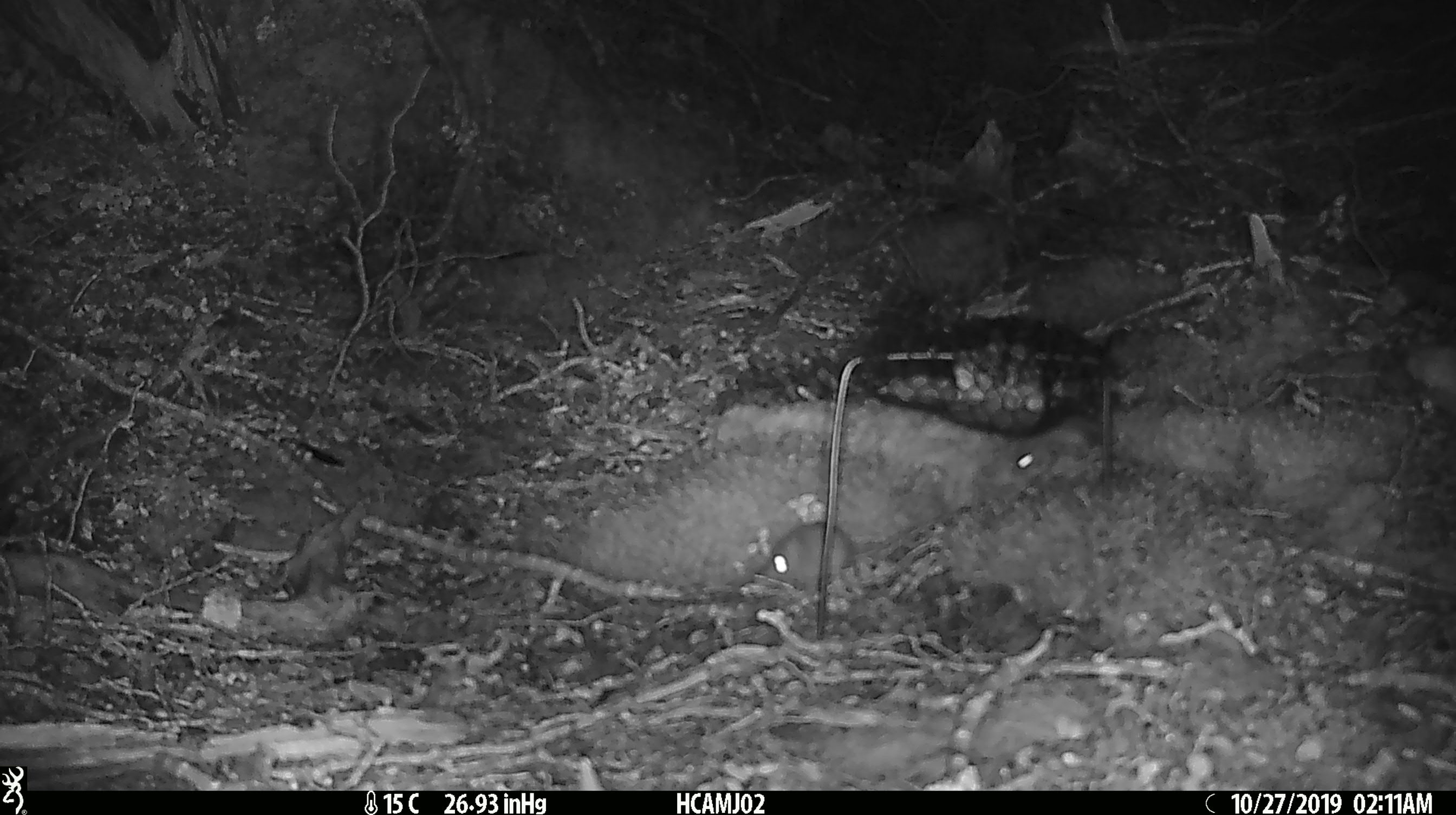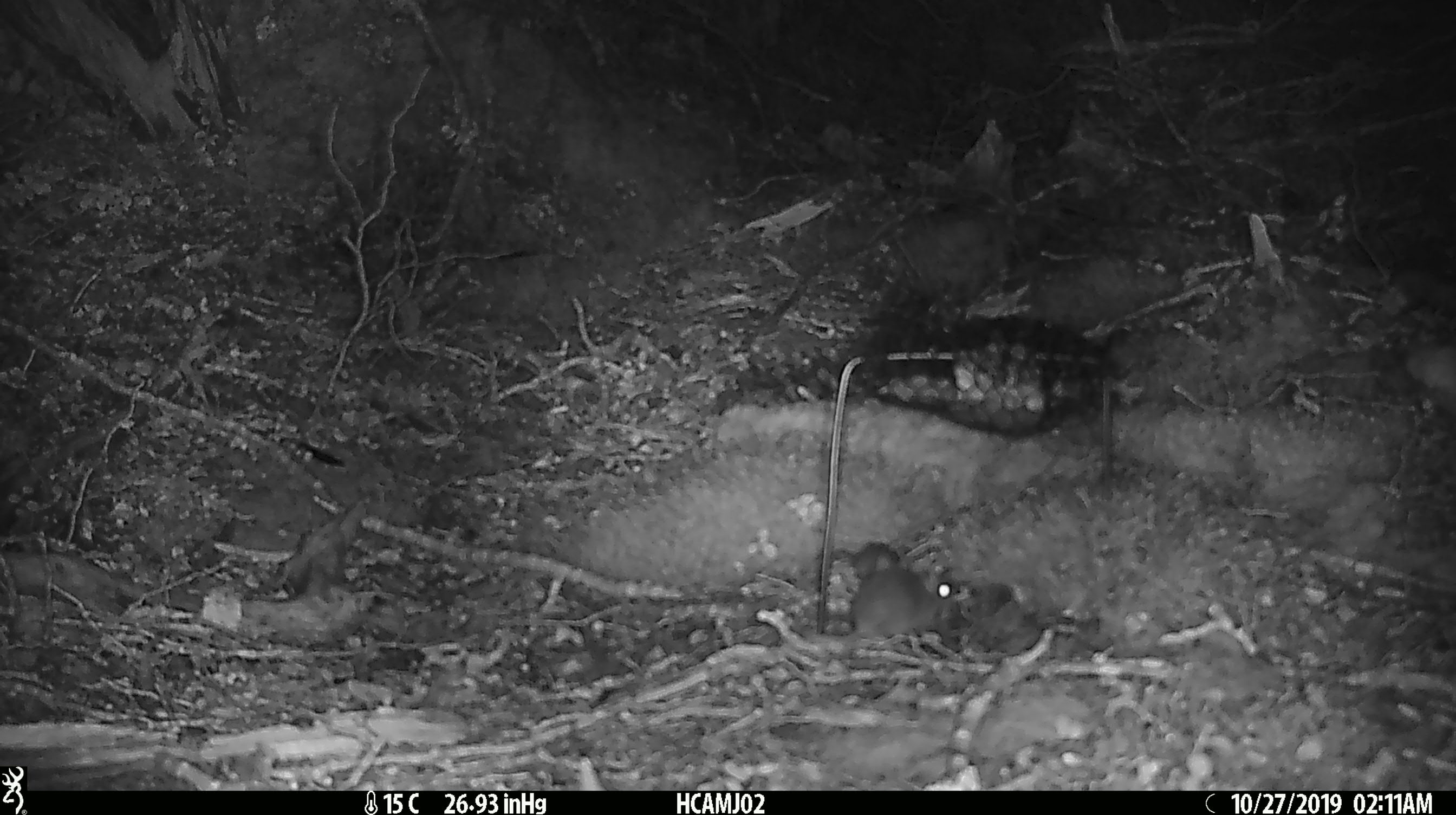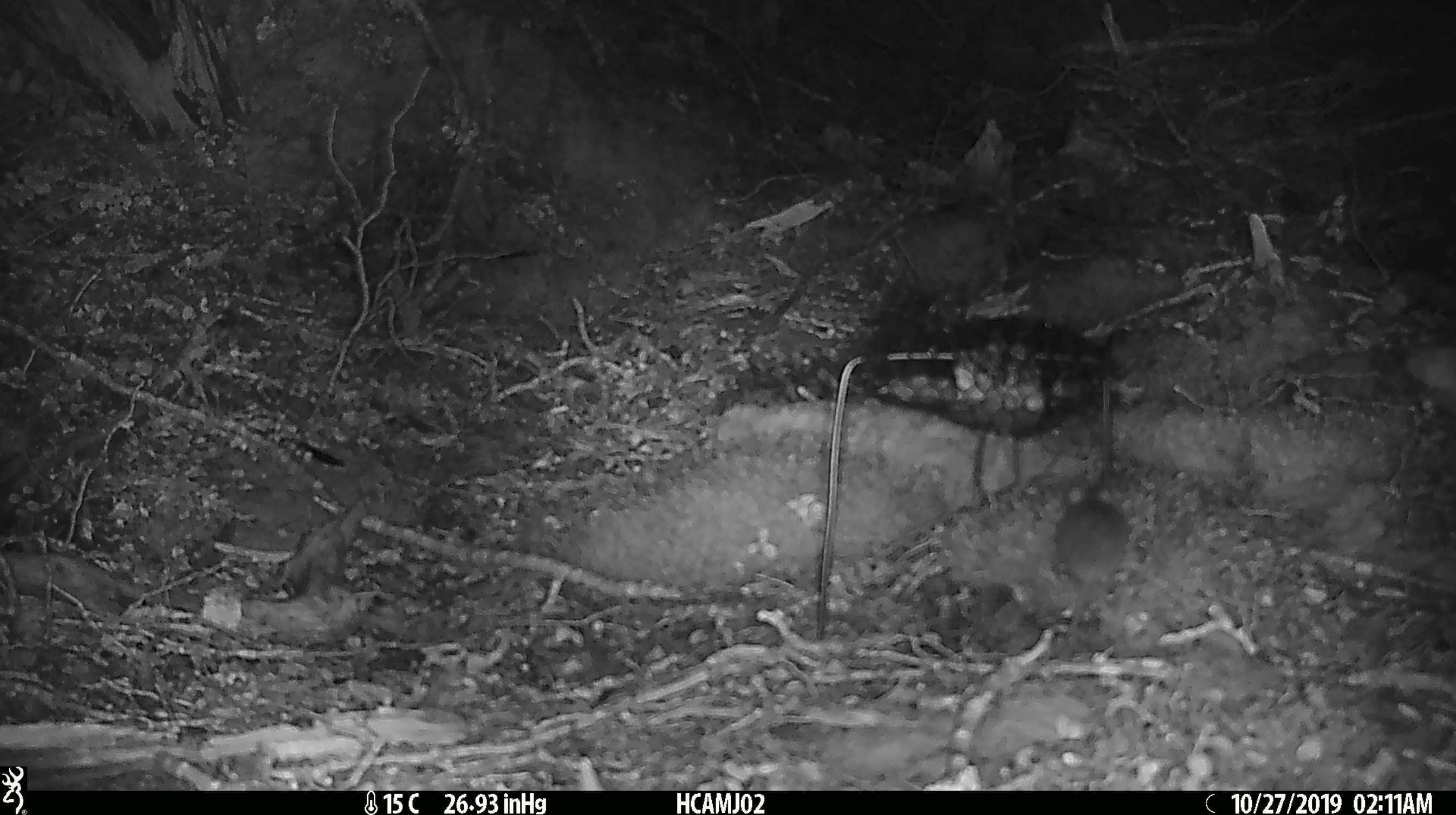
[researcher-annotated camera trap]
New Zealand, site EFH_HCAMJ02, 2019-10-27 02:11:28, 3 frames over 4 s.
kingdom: Animalia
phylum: Chordata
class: Mammalia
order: Rodentia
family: Muridae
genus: Mus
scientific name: Mus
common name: mouse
Mouse (Mus).